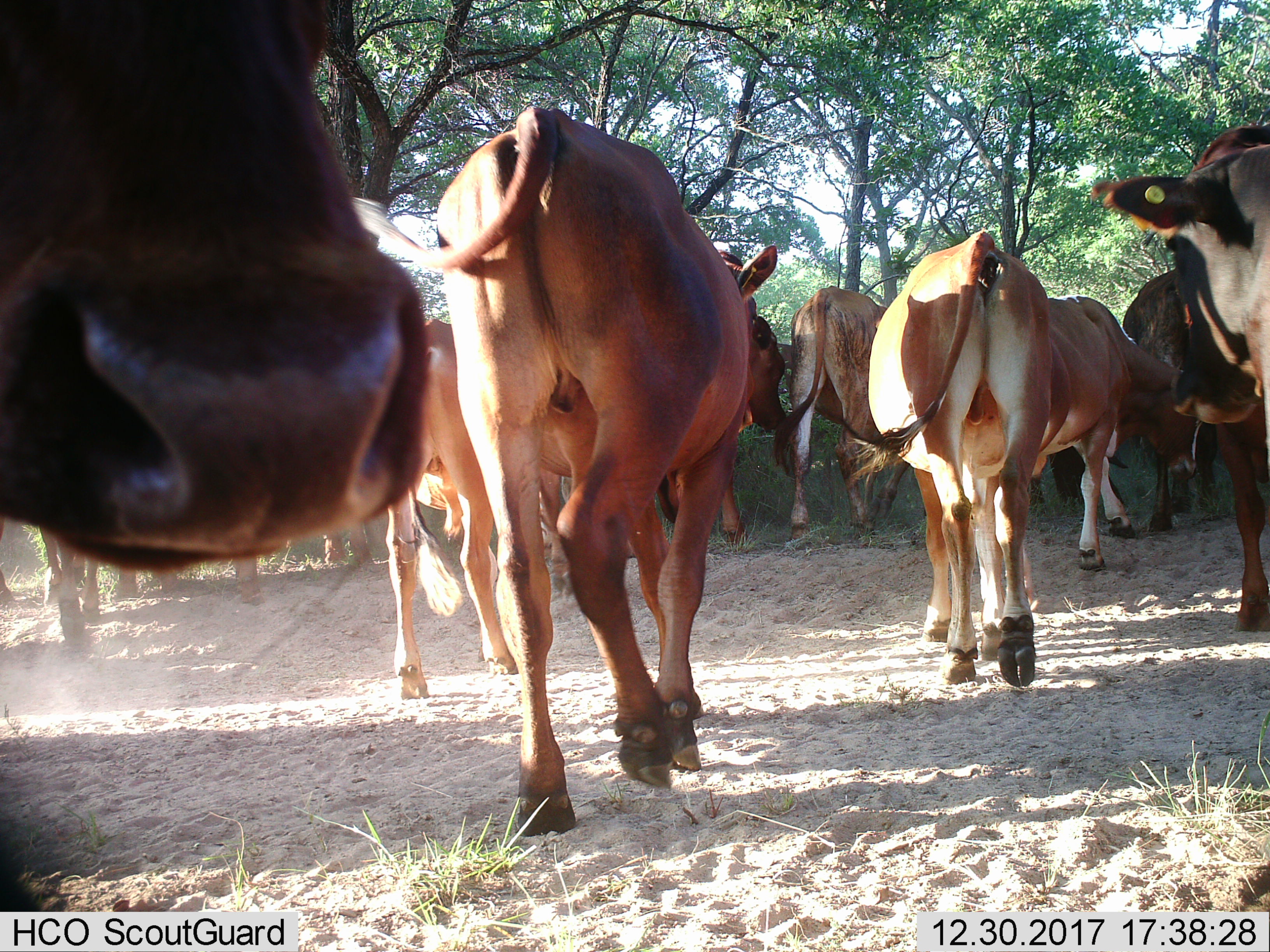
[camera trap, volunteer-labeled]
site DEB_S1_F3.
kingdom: Animalia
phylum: Chordata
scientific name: Vertebrata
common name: domestic animal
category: domesticanimal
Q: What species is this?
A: Domesticanimal (domestic animal) (Vertebrata).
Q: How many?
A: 11-50.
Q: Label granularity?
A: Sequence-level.